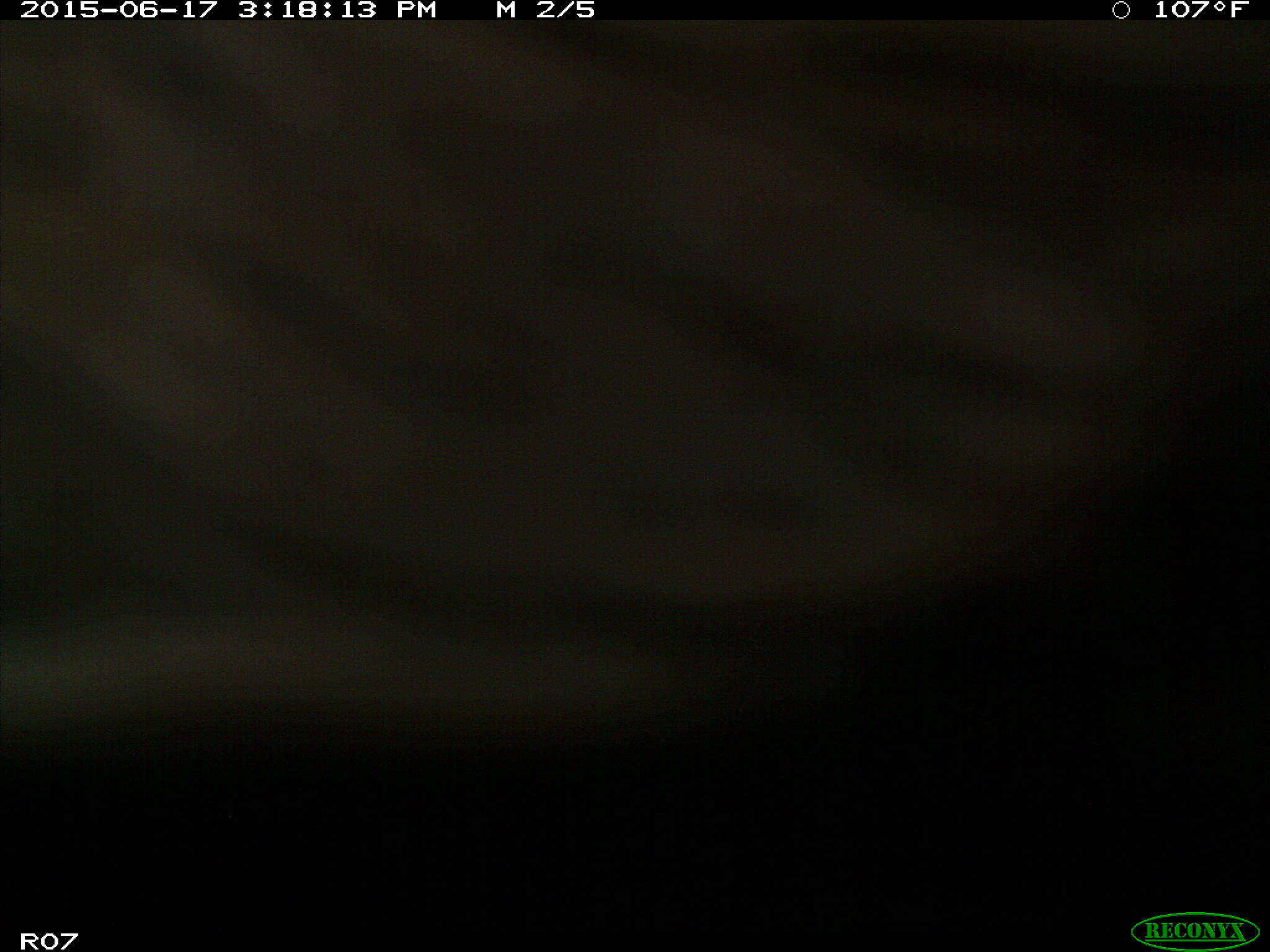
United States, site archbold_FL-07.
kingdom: Animalia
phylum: Chordata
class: Mammalia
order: Artiodactyla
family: Bovidae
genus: Bos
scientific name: Bos taurus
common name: domestic cow